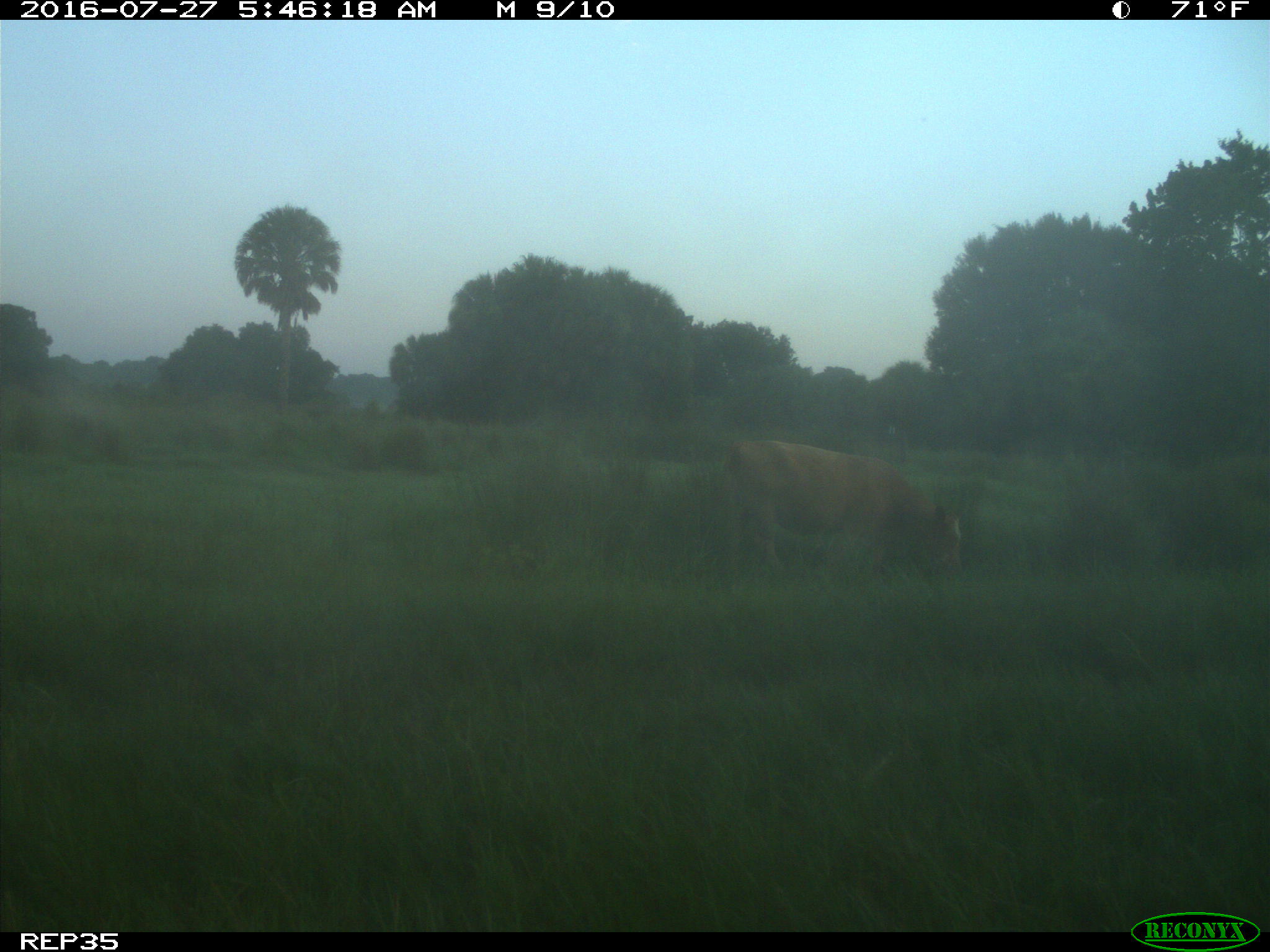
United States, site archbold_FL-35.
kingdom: Animalia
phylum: Chordata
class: Mammalia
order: Artiodactyla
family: Bovidae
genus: Bos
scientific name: Bos taurus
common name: domestic cow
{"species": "Bos taurus (domestic cow)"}